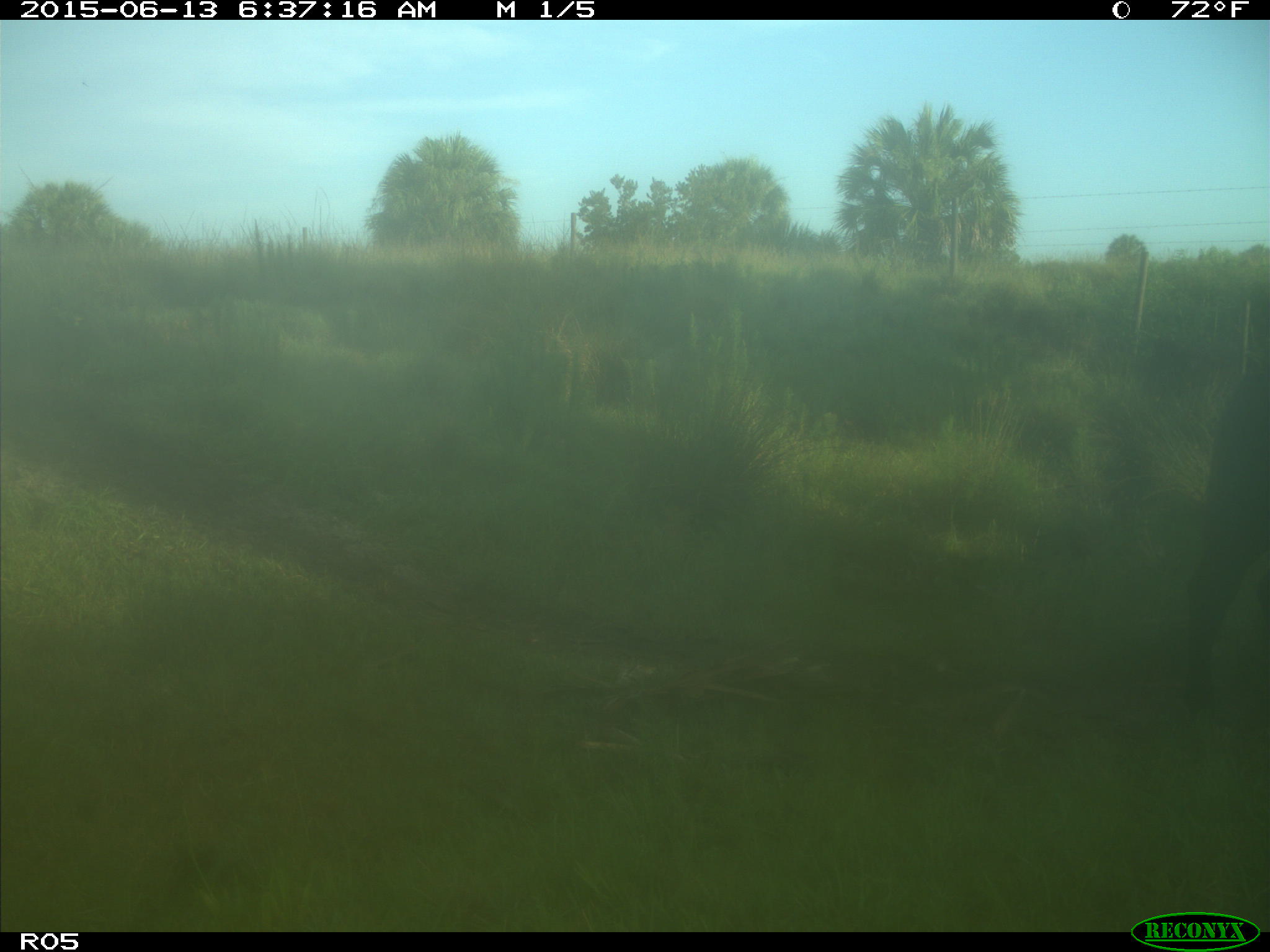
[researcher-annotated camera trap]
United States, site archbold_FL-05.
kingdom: Animalia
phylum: Chordata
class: Mammalia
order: Artiodactyla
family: Bovidae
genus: Bos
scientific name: Bos taurus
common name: domestic cow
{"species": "Bos taurus (domestic cow)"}